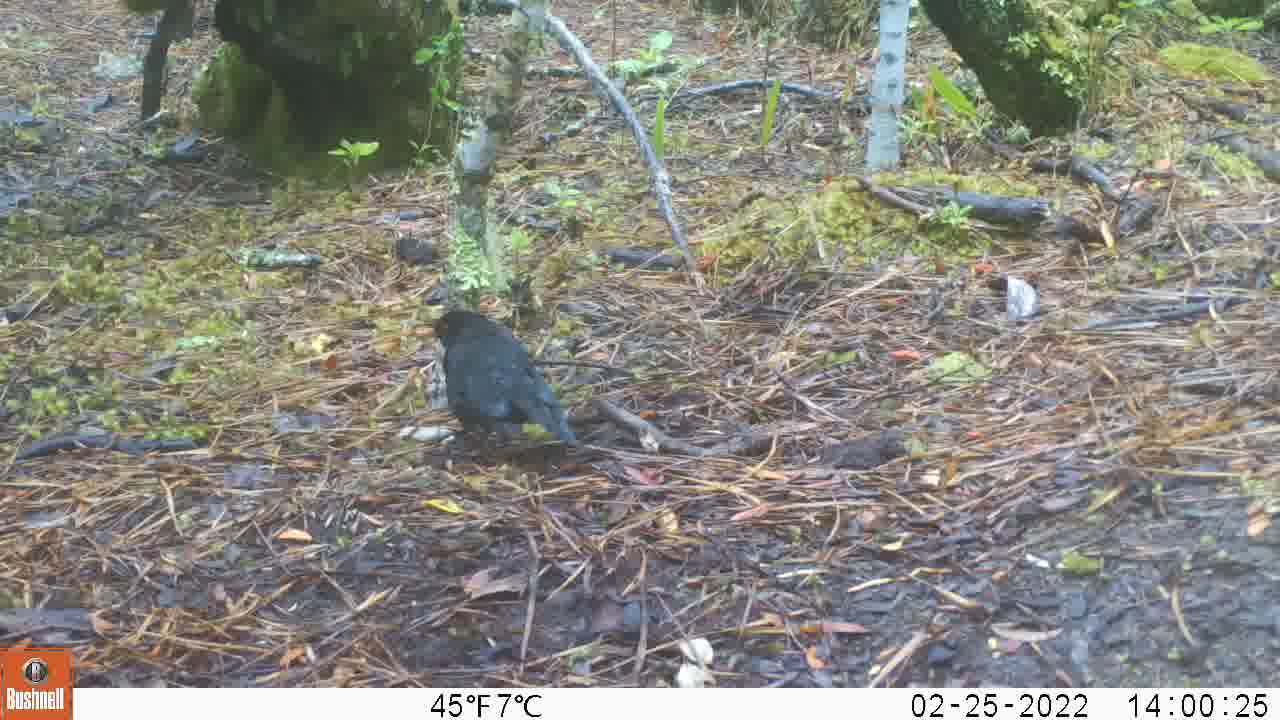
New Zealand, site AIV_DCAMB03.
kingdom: Animalia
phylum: Chordata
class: Aves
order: Passeriformes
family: Turdidae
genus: Turdus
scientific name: Turdus merula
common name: eurasian blackbird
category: blackbird